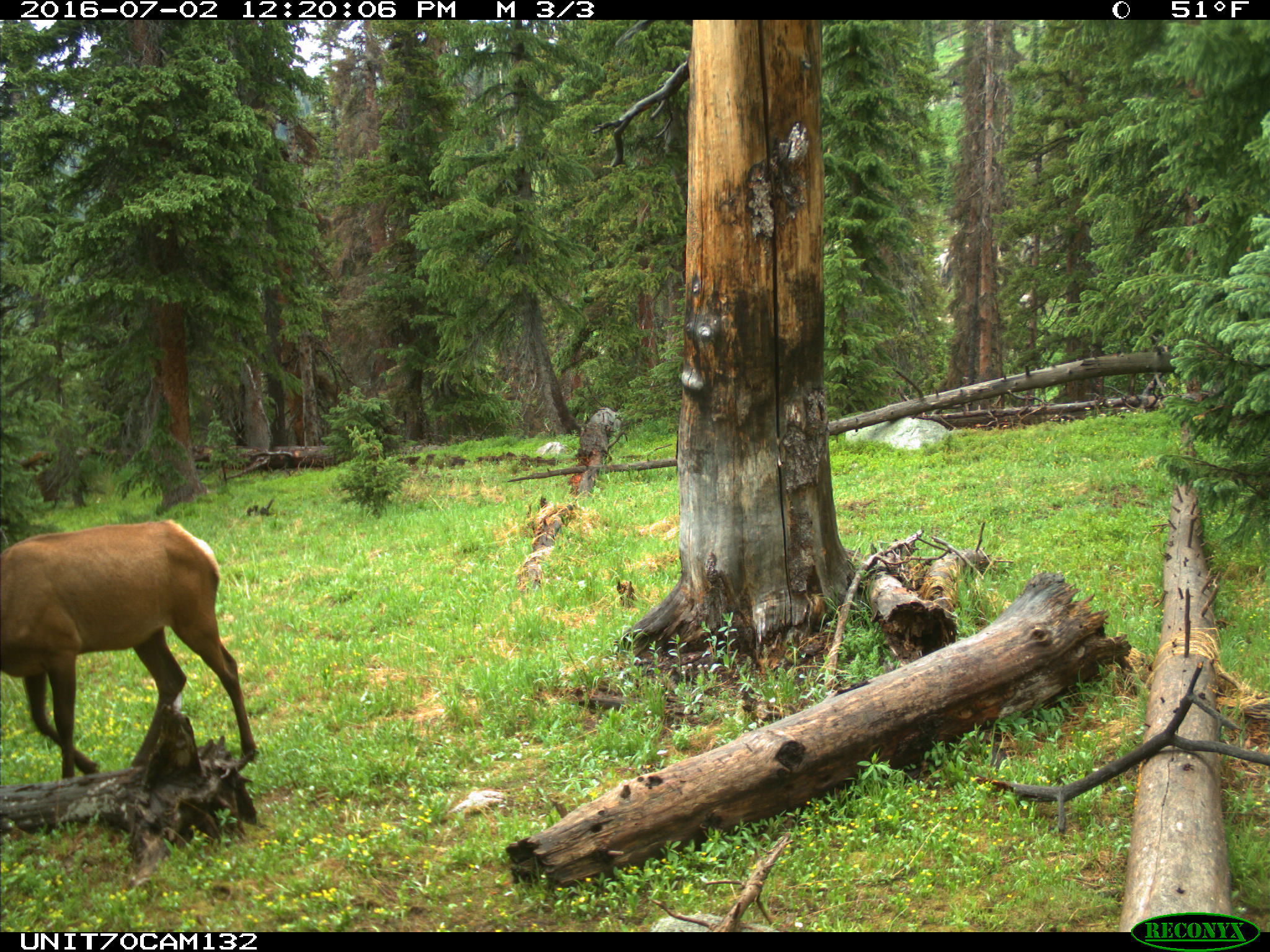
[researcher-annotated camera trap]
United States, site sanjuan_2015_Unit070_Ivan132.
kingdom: Animalia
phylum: Chordata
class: Mammalia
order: Artiodactyla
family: Cervidae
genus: Cervus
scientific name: Cervus elaphus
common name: red deer